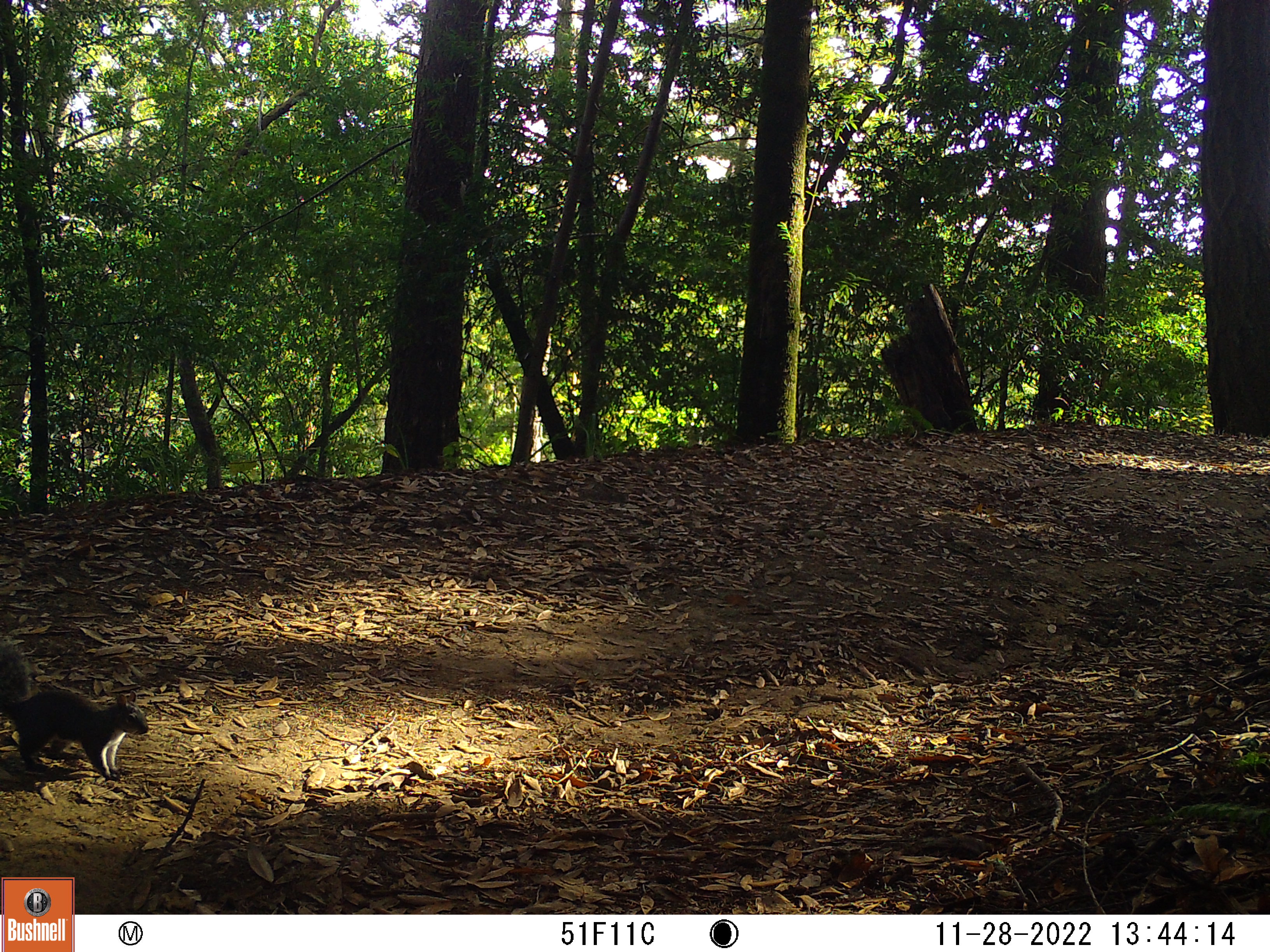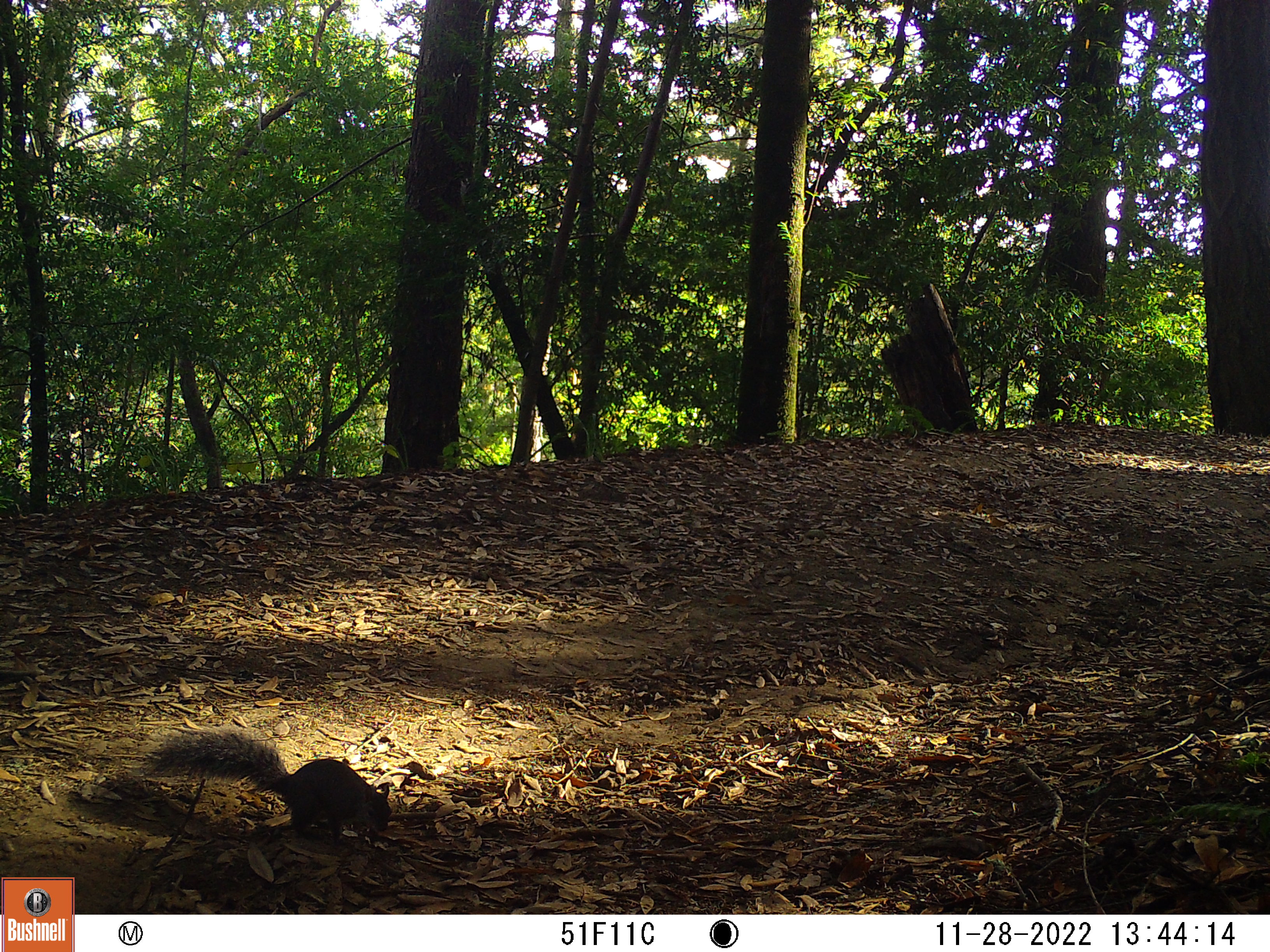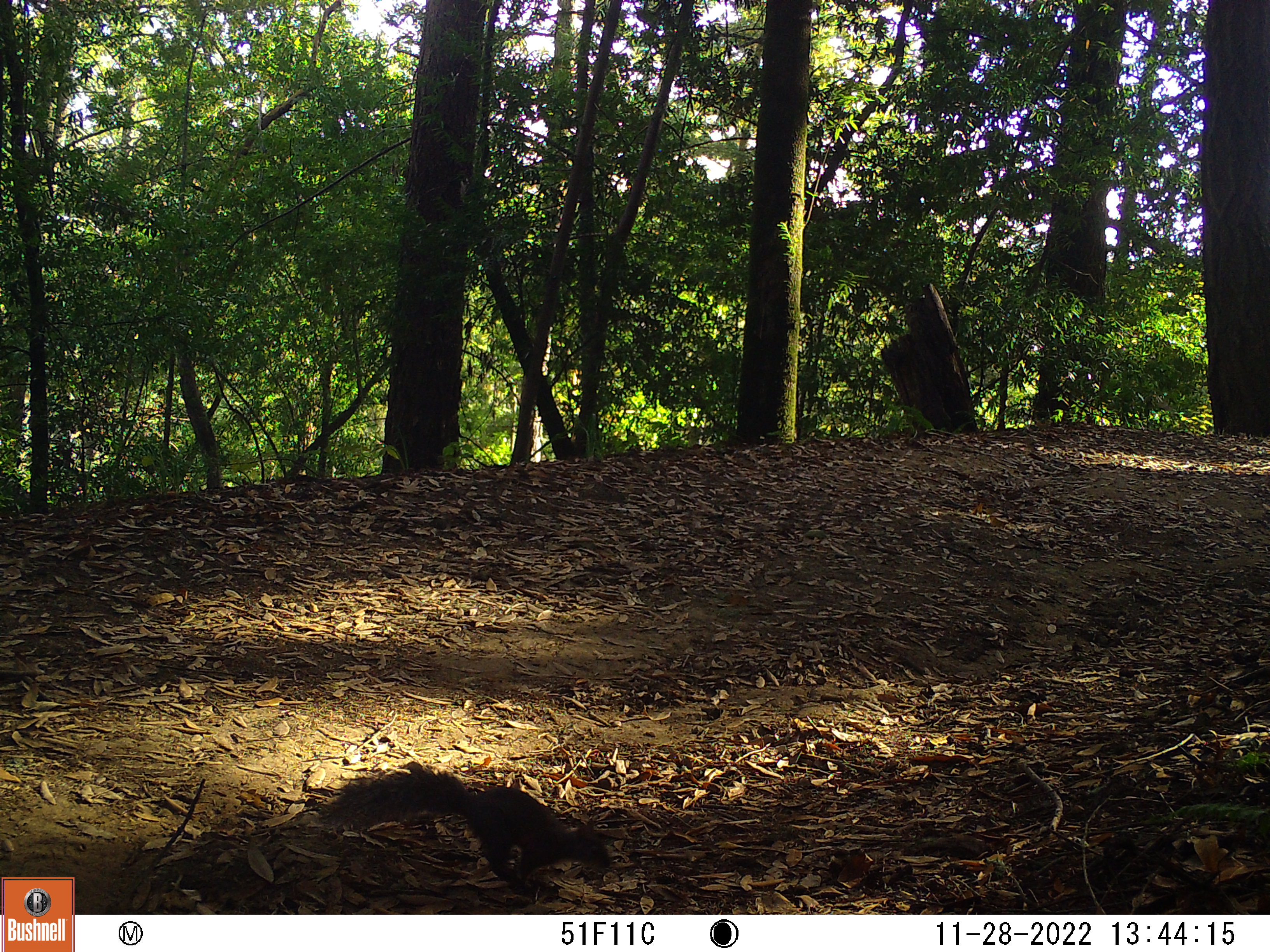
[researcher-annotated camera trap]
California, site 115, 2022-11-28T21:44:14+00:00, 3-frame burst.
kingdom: Animalia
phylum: Chordata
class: Mammalia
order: Rodentia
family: Sciuridae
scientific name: Sciuridae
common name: squirrel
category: unknown squirrel